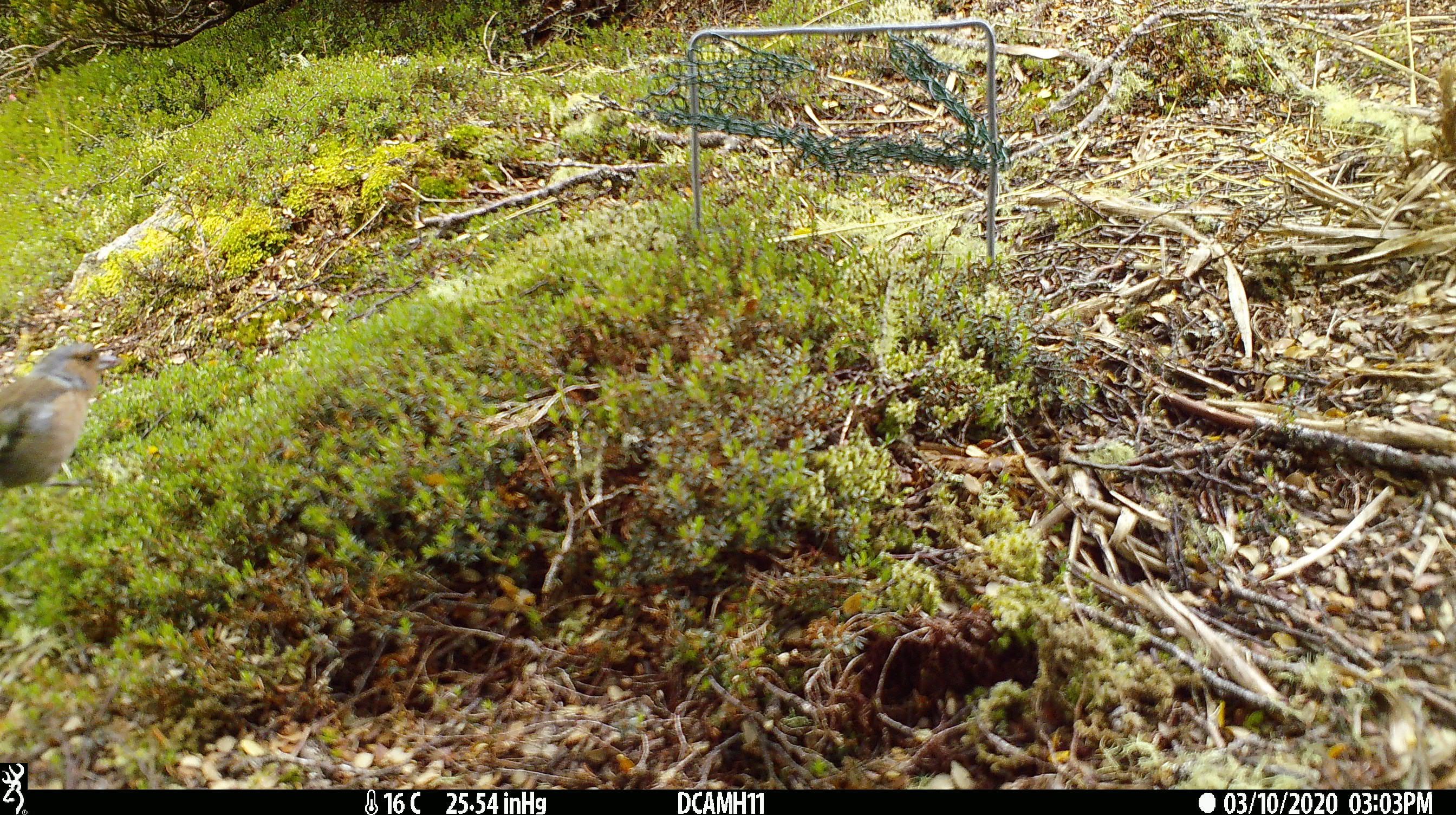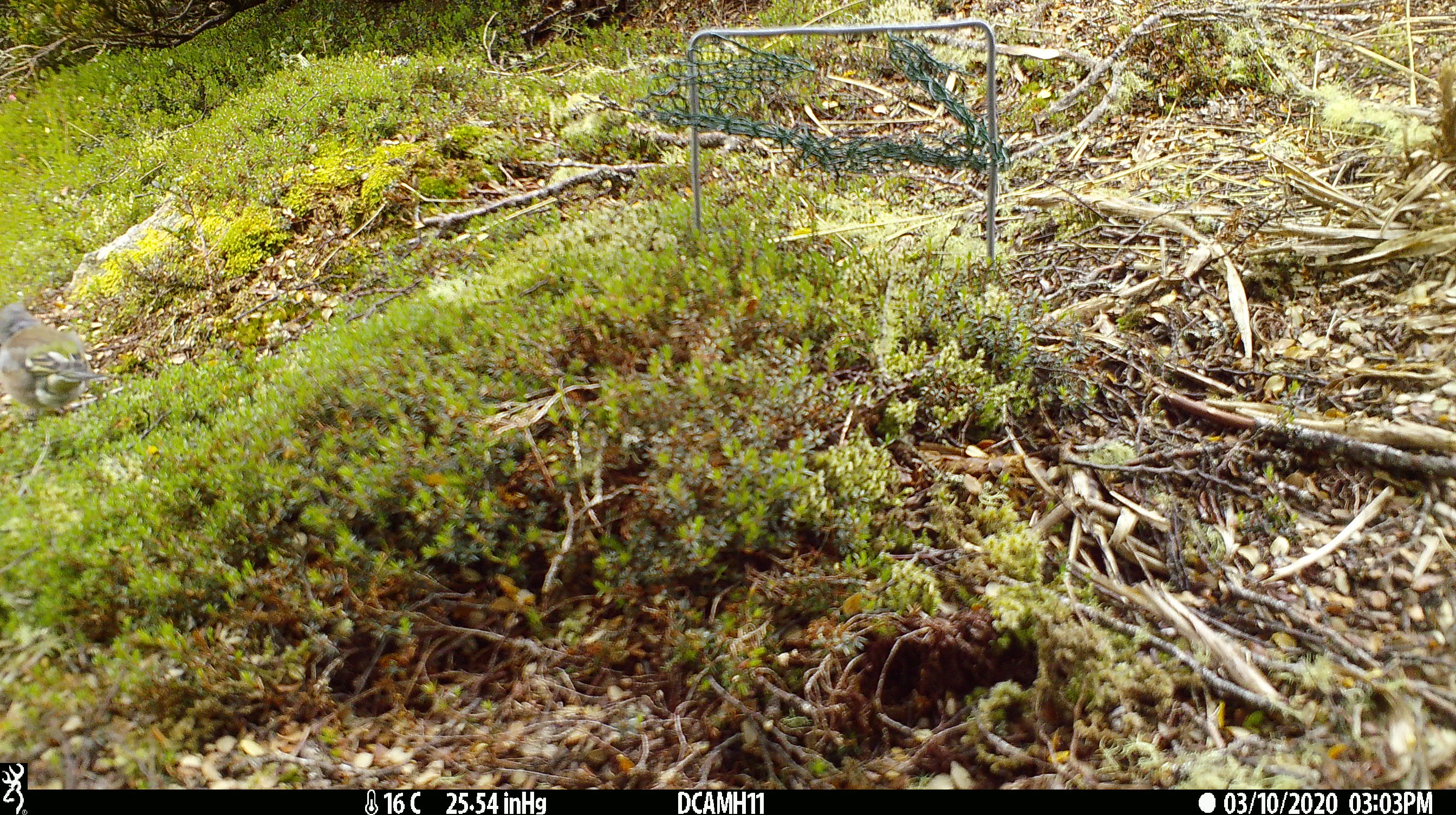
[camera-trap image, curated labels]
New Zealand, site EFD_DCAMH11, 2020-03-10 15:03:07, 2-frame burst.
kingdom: Animalia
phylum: Chordata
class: Aves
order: Passeriformes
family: Fringillidae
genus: Fringilla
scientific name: Fringilla coelebs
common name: common chaffinch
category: chaffinch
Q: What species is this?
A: Chaffinch (common chaffinch) (Fringilla coelebs).